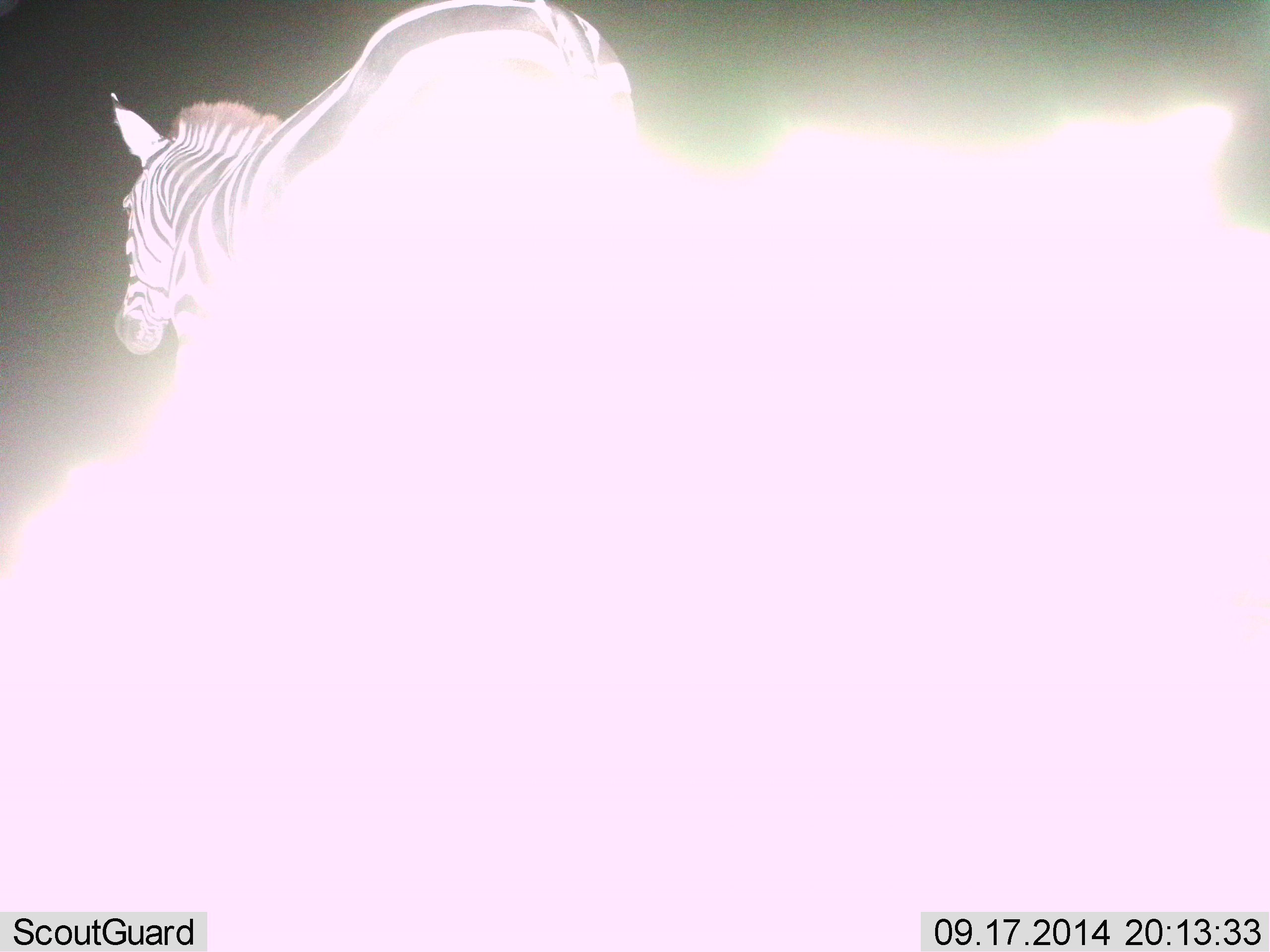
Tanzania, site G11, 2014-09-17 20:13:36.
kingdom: Animalia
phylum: Chordata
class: Mammalia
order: Perissodactyla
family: Equidae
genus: Equus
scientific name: Equus quagga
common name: plains zebra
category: zebra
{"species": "zebra (plains zebra) (Equus quagga)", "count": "1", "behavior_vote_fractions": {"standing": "55%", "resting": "0%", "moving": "45%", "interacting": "0%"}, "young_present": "0%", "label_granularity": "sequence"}